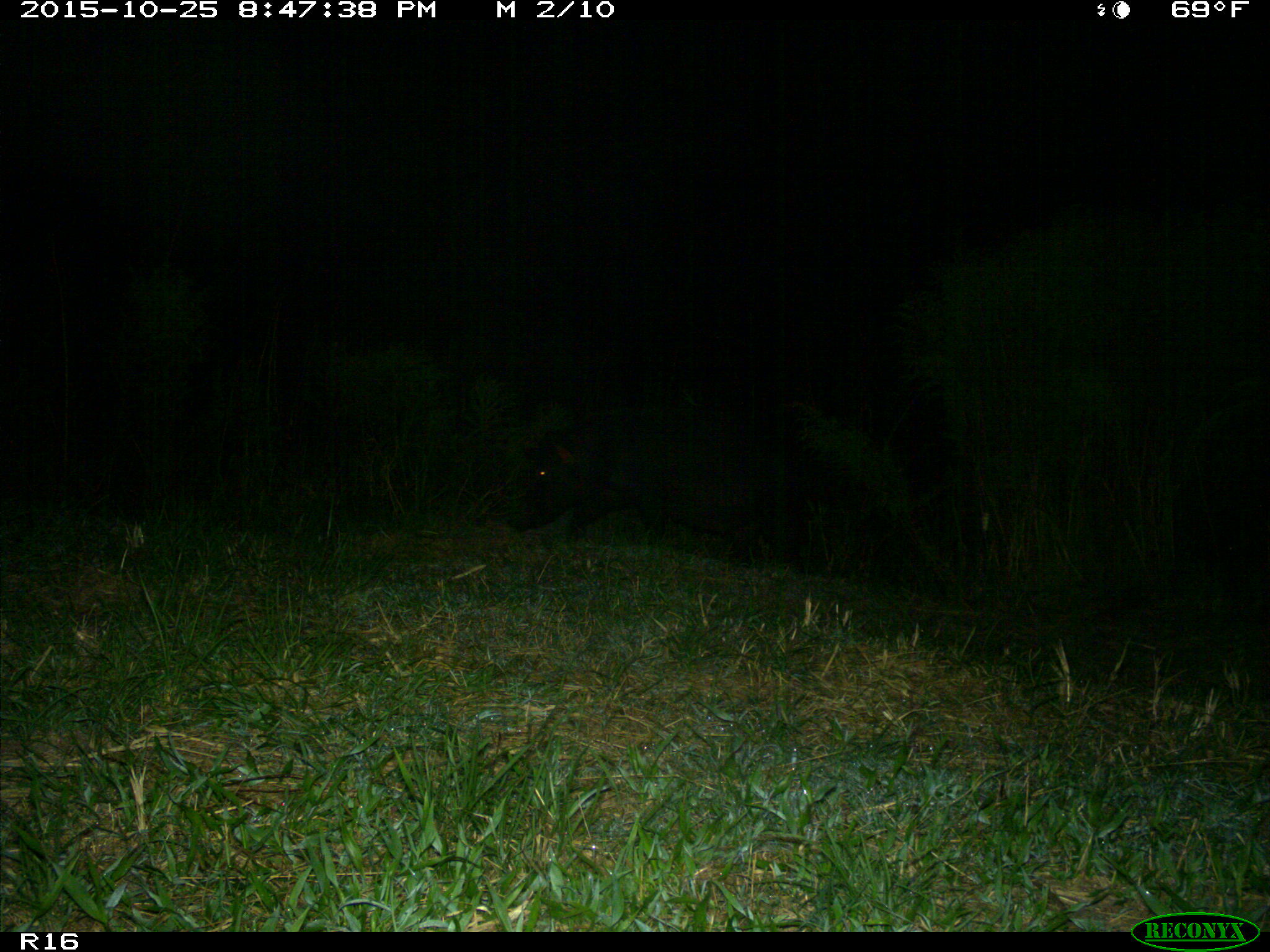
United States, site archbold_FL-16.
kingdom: Animalia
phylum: Chordata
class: Mammalia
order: Artiodactyla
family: Suidae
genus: Sus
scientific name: Sus scrofa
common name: wild boar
Sus scrofa (wild boar).